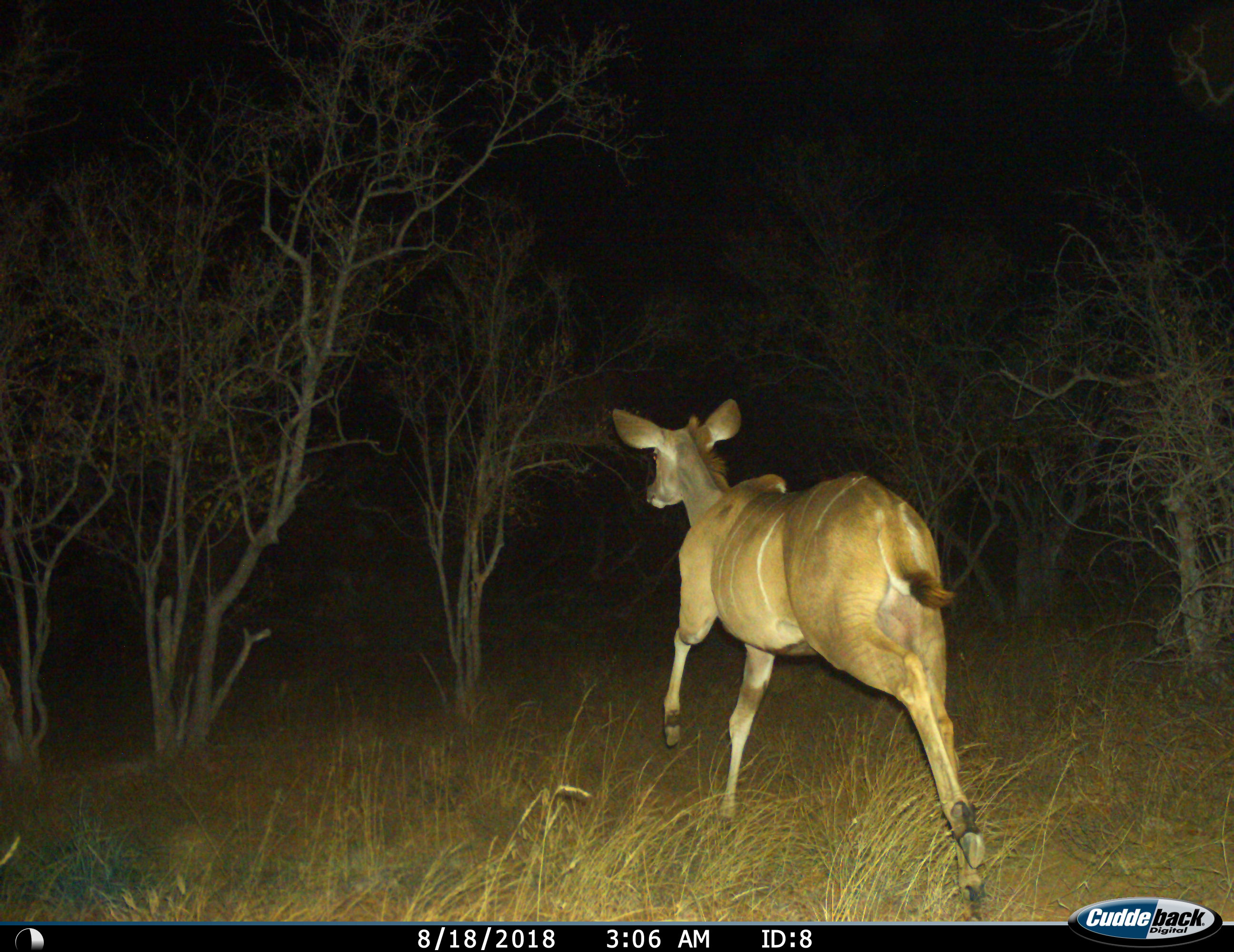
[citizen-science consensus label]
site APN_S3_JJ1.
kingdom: Animalia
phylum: Chordata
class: Mammalia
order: Artiodactyla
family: Bovidae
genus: Tragelaphus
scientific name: Tragelaphus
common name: kudu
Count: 1.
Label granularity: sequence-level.